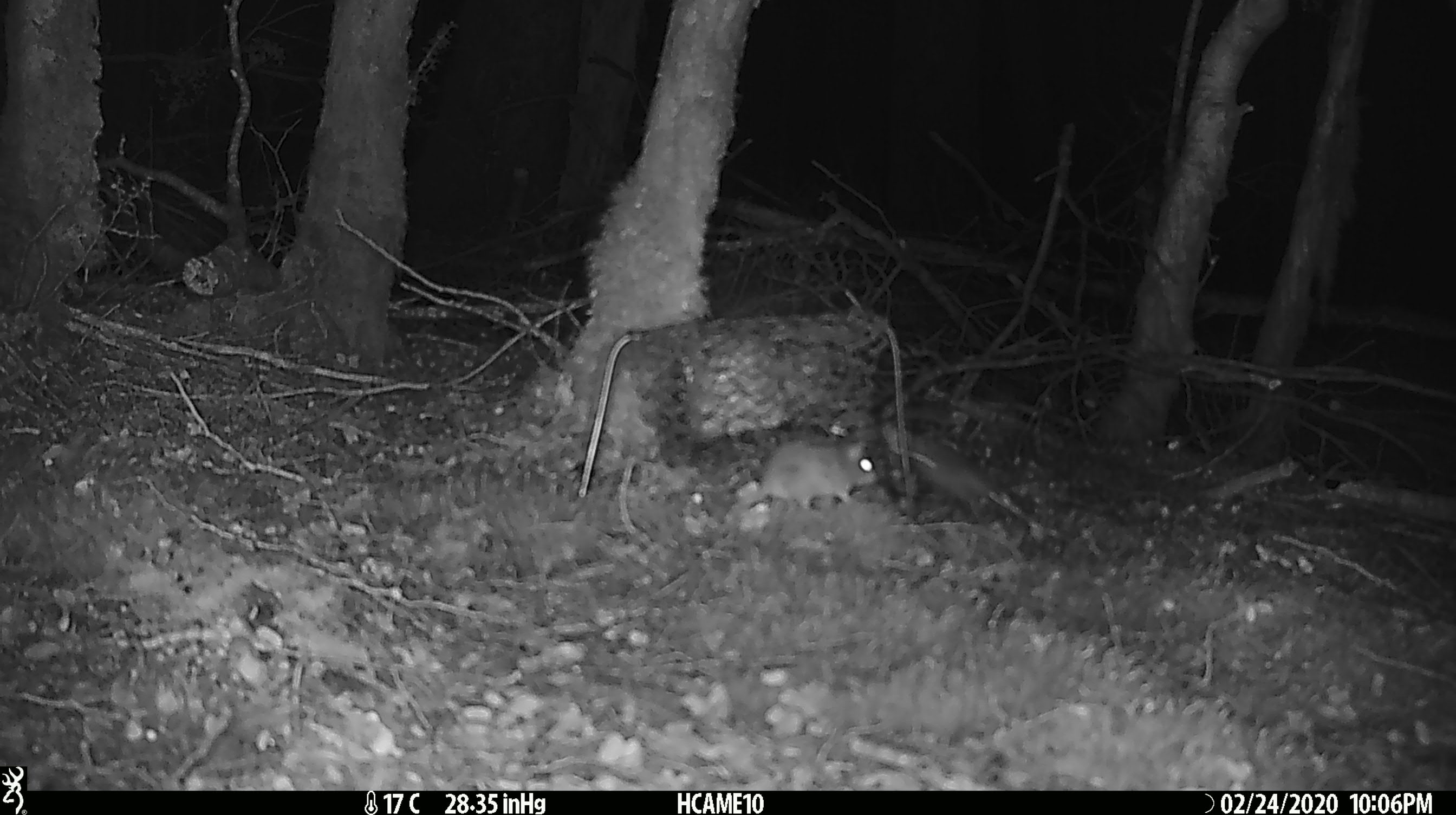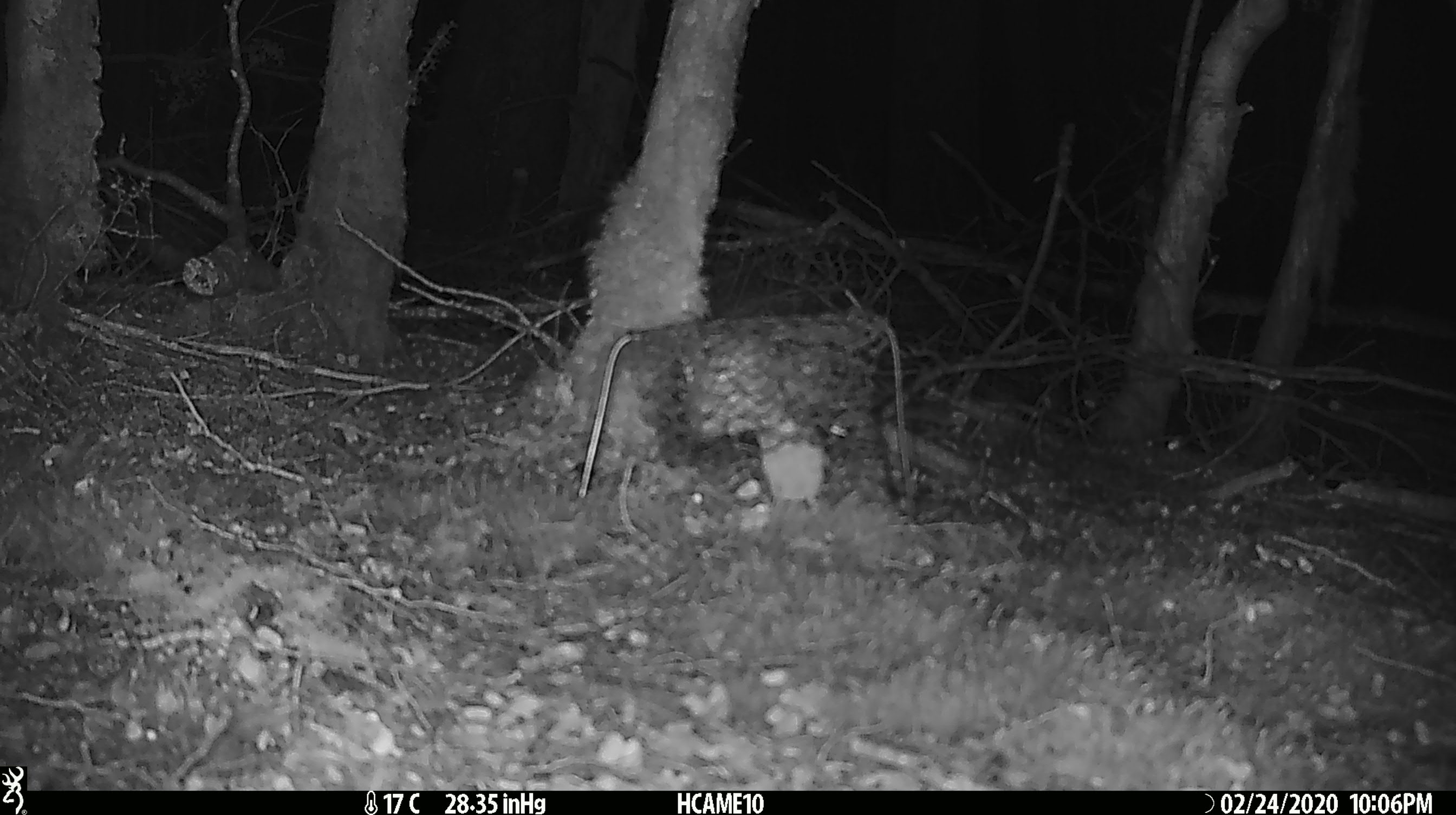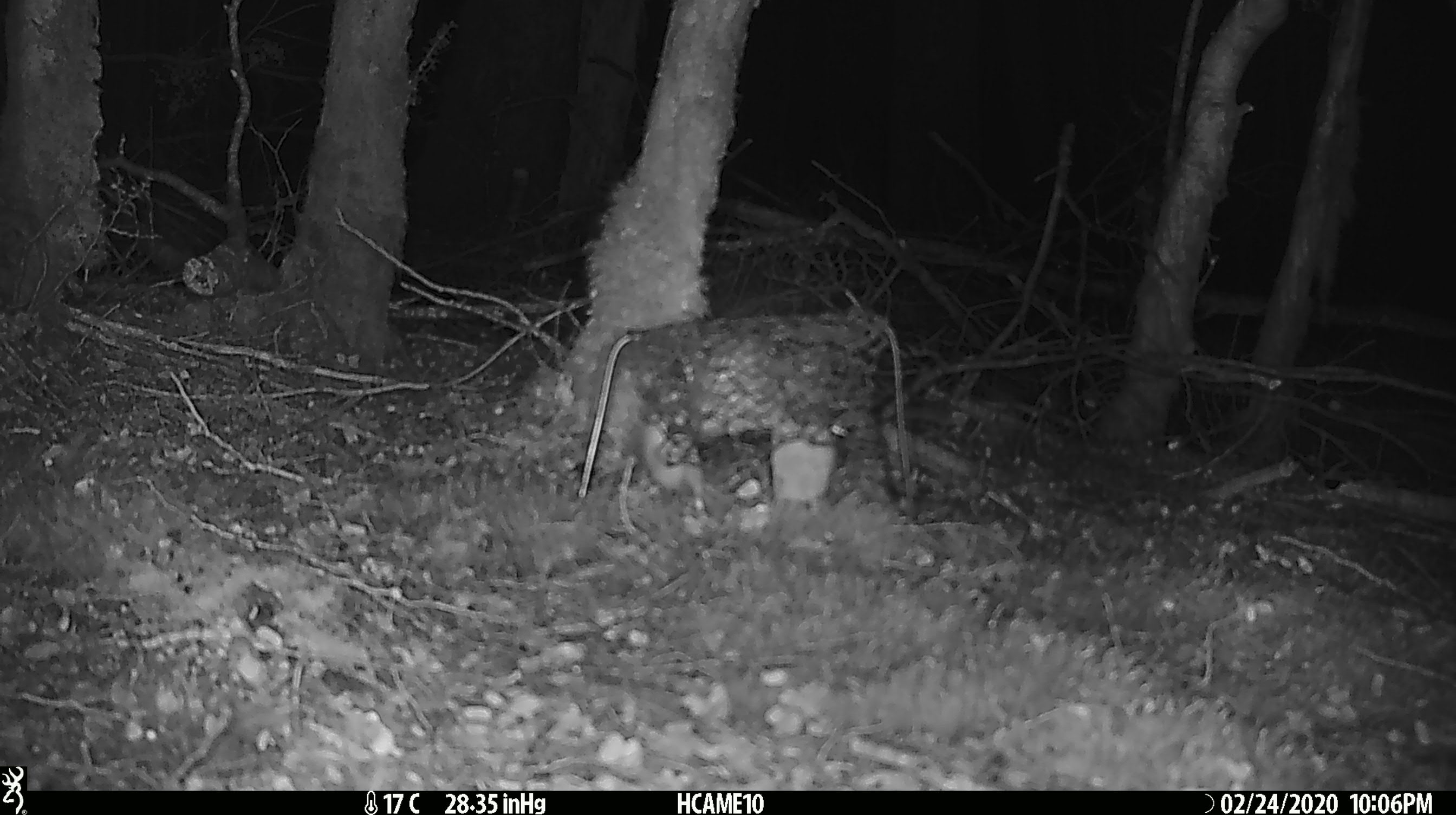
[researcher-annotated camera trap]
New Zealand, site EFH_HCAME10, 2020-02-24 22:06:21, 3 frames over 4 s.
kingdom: Animalia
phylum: Chordata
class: Mammalia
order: Rodentia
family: Muridae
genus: Mus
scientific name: Mus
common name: mouse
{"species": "mouse (Mus)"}